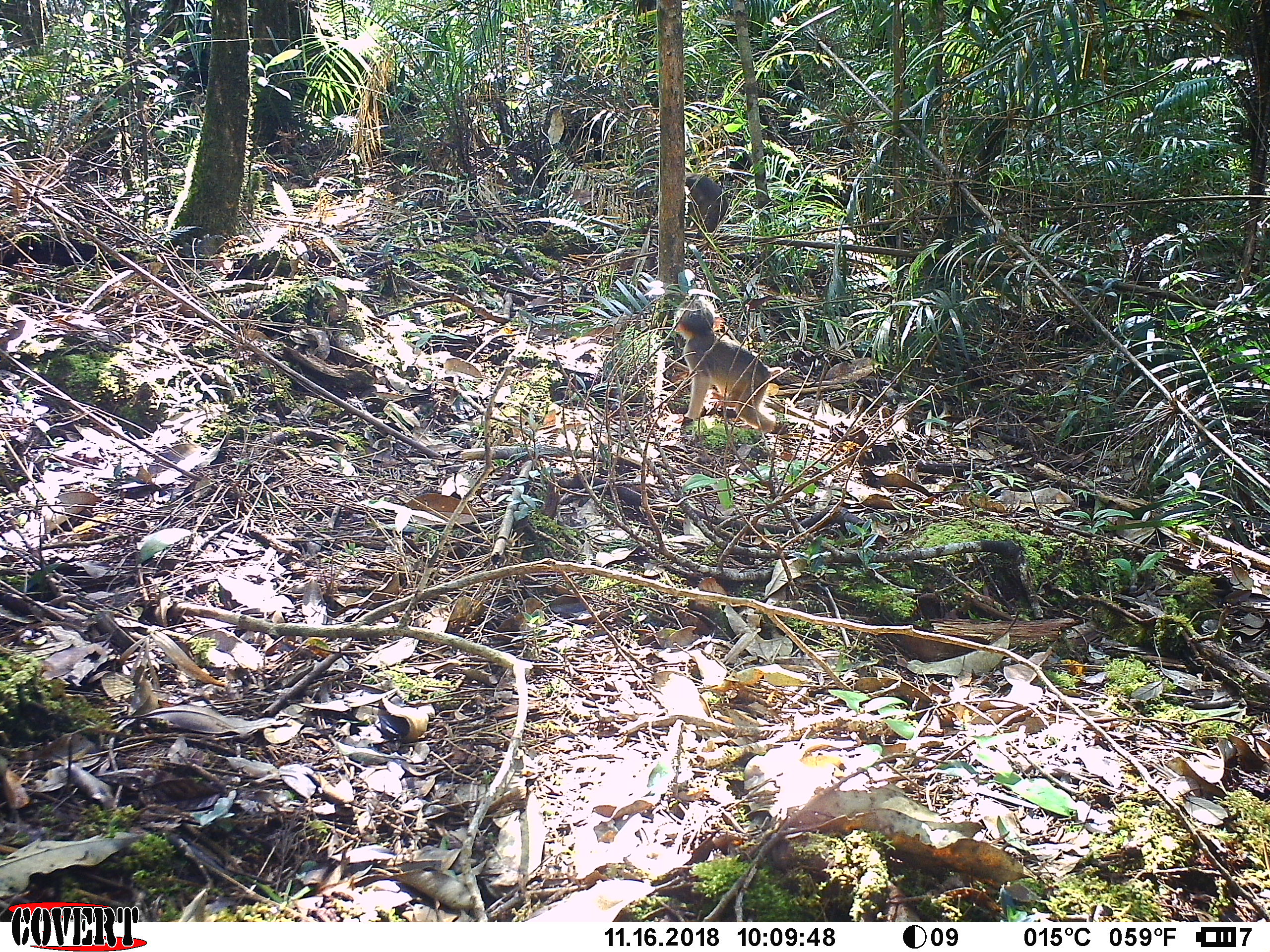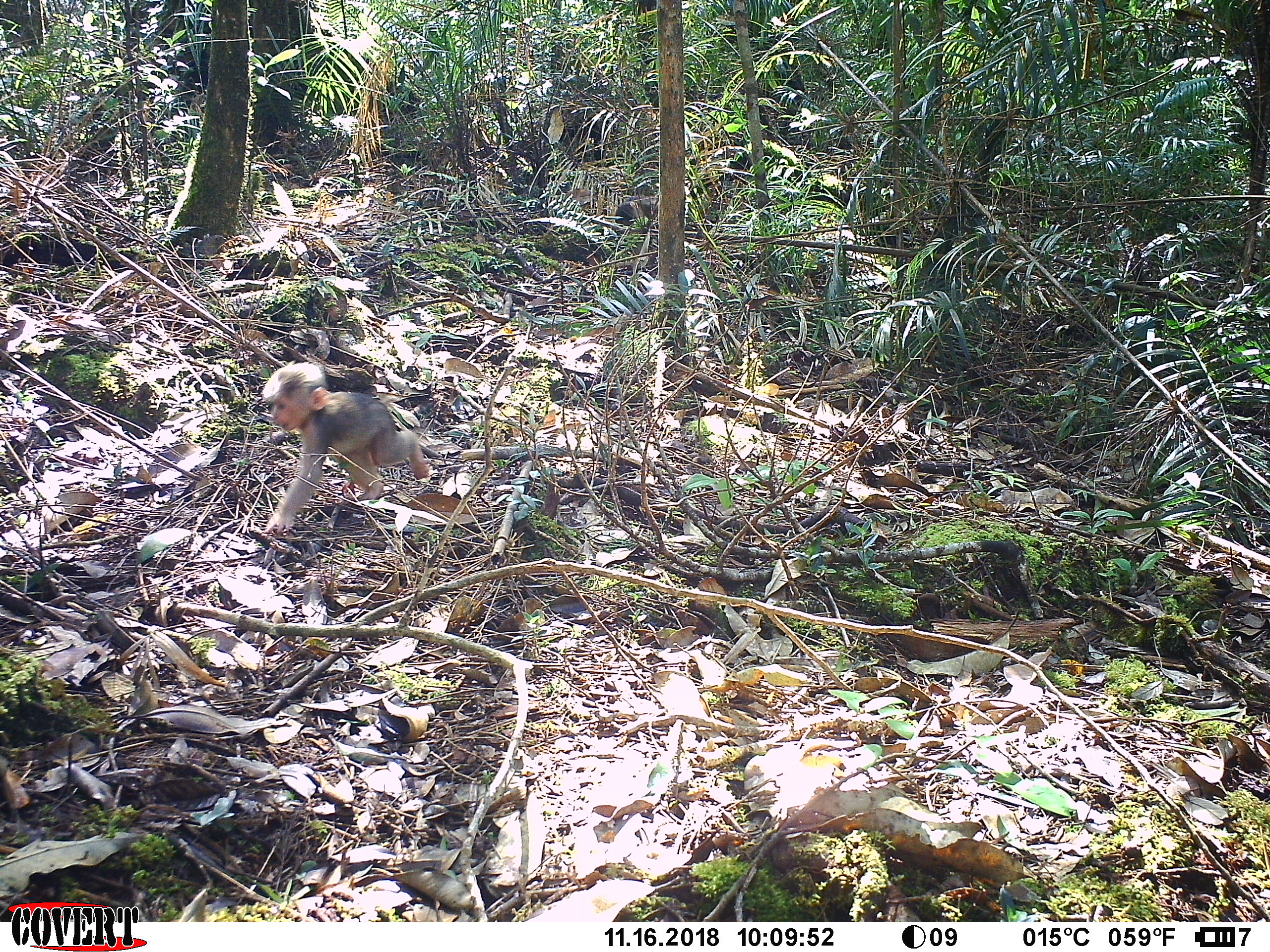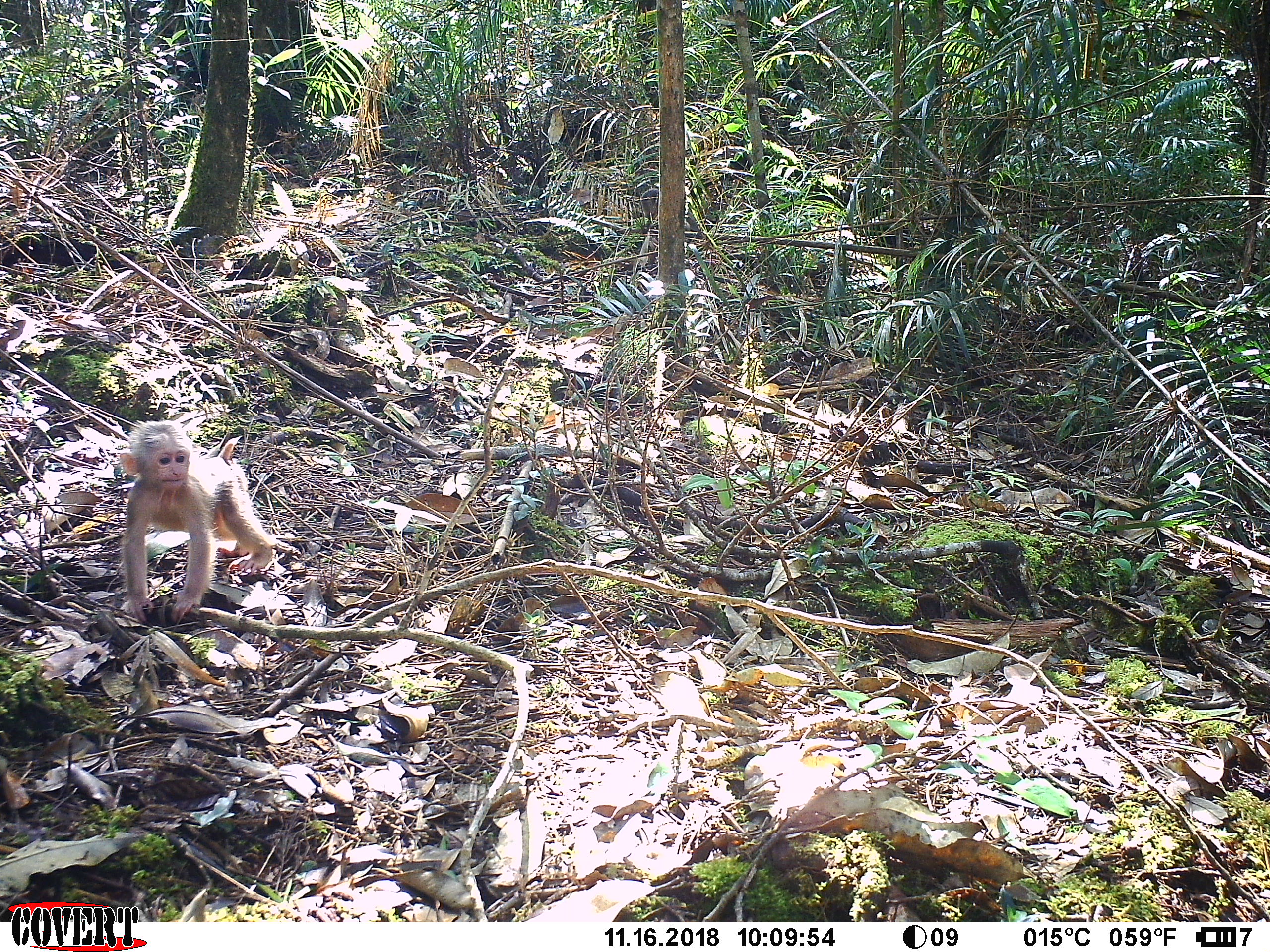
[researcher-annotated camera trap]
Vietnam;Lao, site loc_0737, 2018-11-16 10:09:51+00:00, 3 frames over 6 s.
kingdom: Animalia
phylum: Chordata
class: Mammalia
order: Primates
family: Cercopithecidae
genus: Macaca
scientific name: Macaca arctoides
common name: stump-tailed macaque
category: stump tailed macaque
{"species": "stump tailed macaque (stump-tailed macaque) (Macaca arctoides)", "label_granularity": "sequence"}